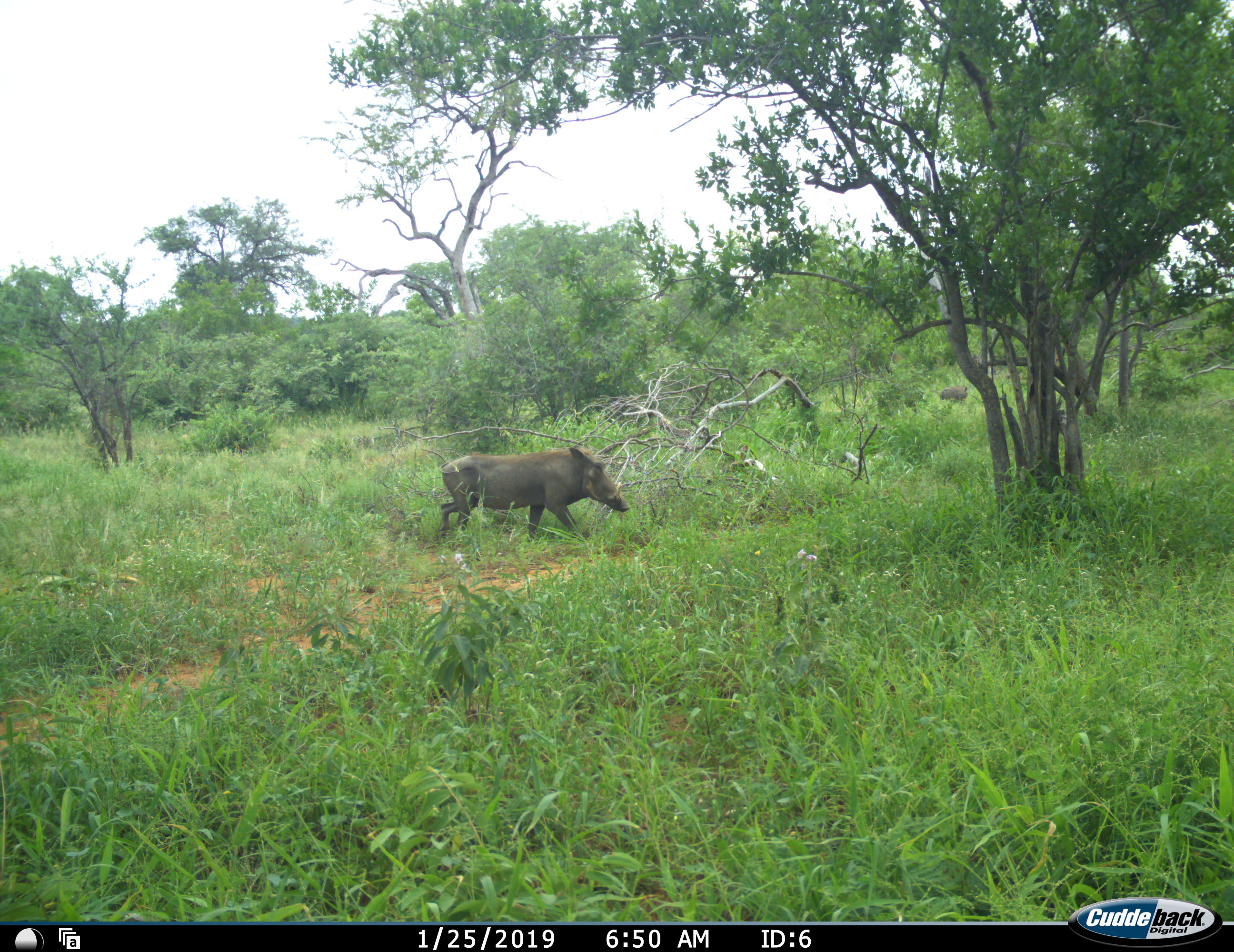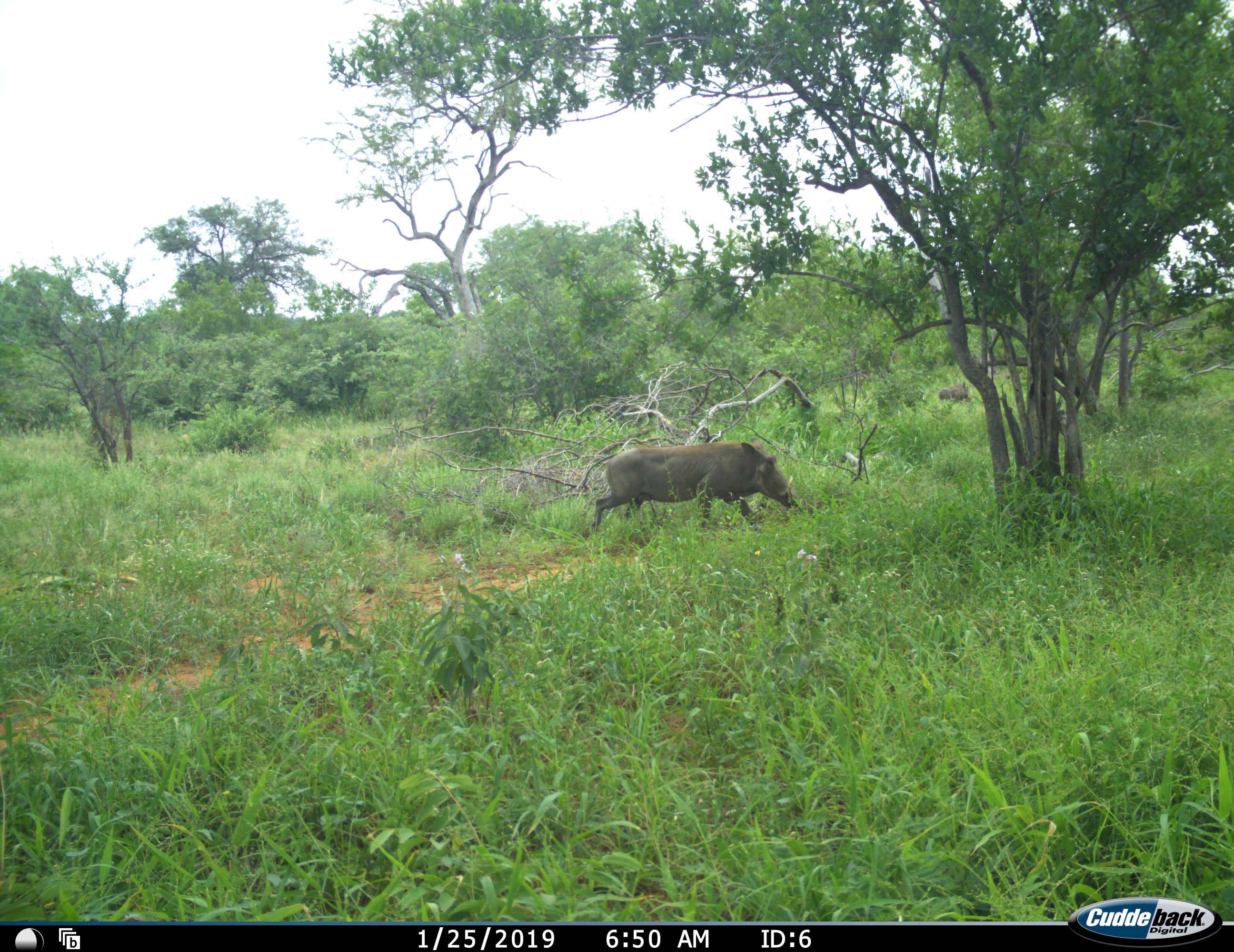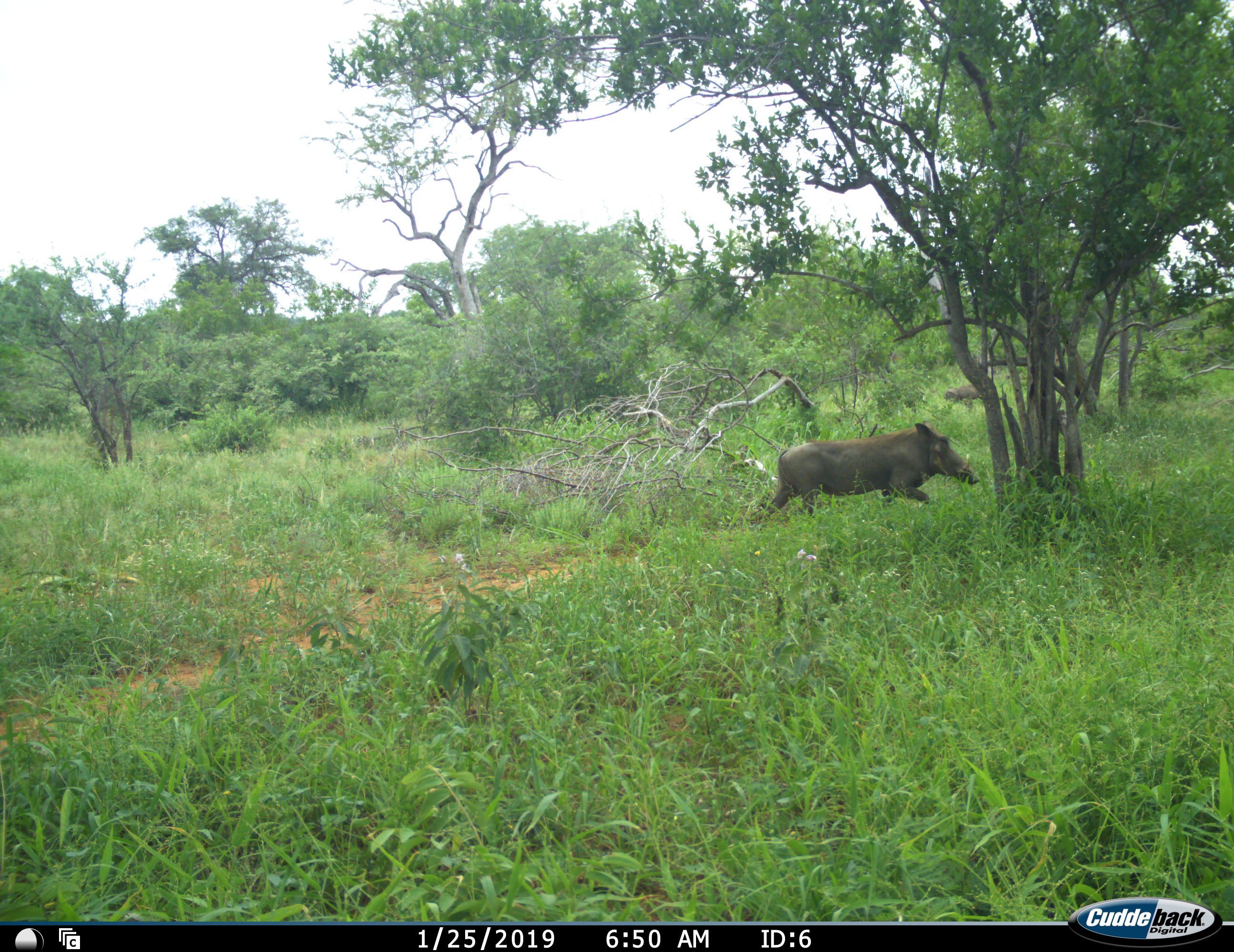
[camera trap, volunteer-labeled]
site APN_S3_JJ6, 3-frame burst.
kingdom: Animalia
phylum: Chordata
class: Mammalia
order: Artiodactyla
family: Suidae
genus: Phacochoerus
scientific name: Phacochoerus africanus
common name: warthog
Warthog (Phacochoerus africanus), count 1. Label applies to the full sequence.